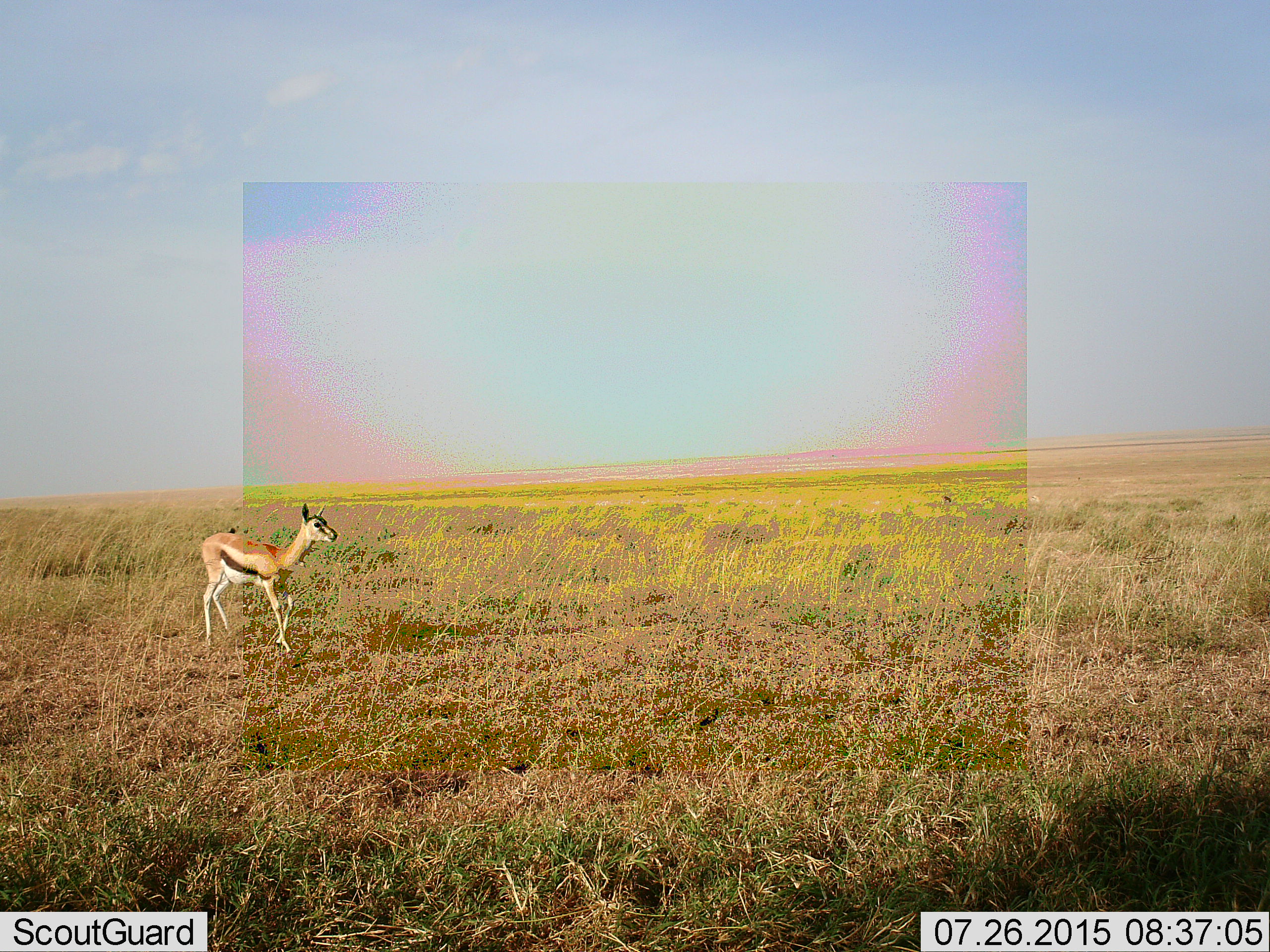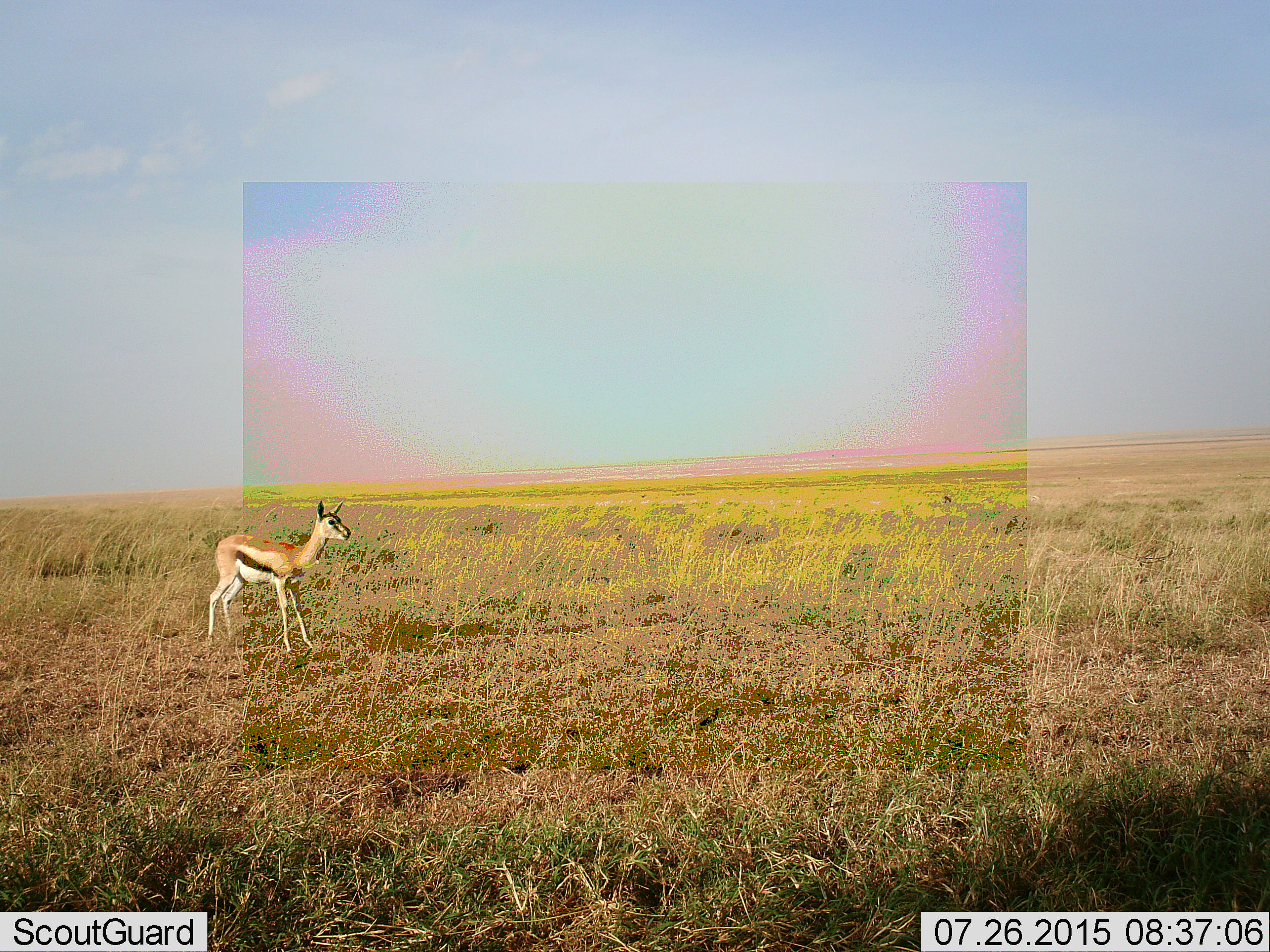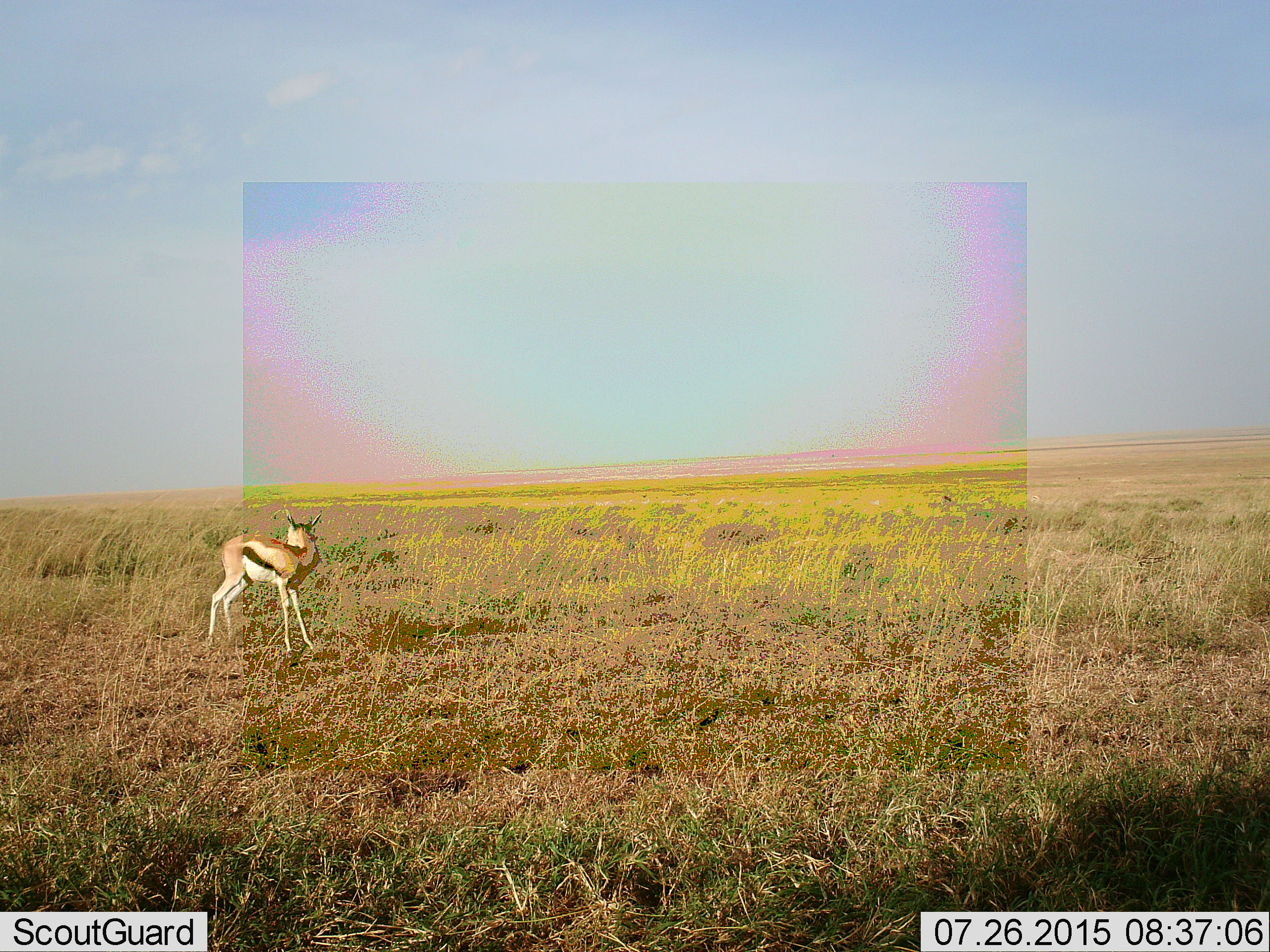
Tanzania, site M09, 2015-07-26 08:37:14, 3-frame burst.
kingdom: Animalia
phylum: Chordata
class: Mammalia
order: Artiodactyla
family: Bovidae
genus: Eudorcas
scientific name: Eudorcas thomsonii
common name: thomson's gazelle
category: gazellethomsons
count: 1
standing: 50%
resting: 0%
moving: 50%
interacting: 0%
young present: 17%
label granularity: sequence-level